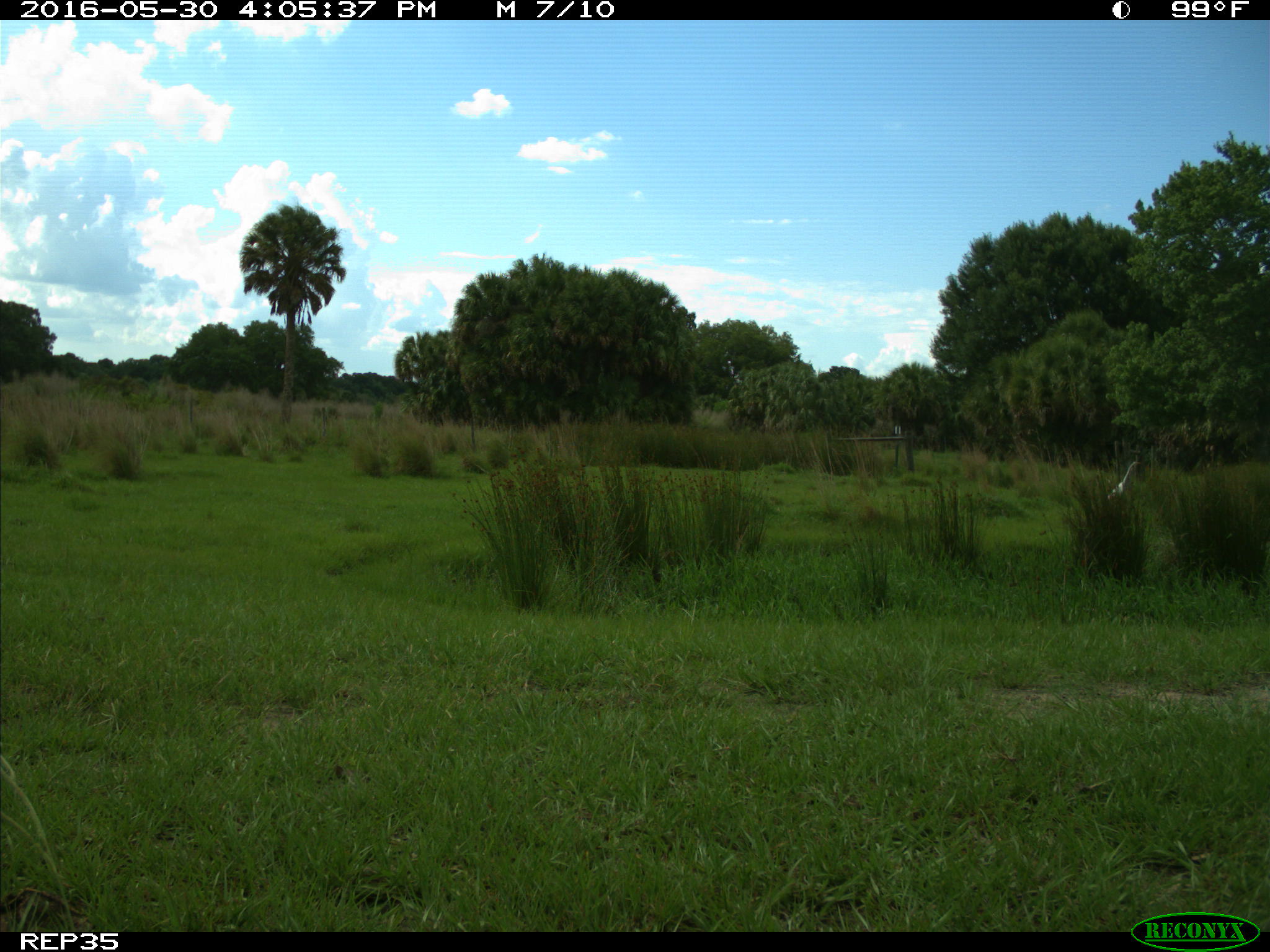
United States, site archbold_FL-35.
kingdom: Animalia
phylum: Chordata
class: Aves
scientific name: Aves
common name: birds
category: unidentified bird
Unidentified bird (birds) (Aves).